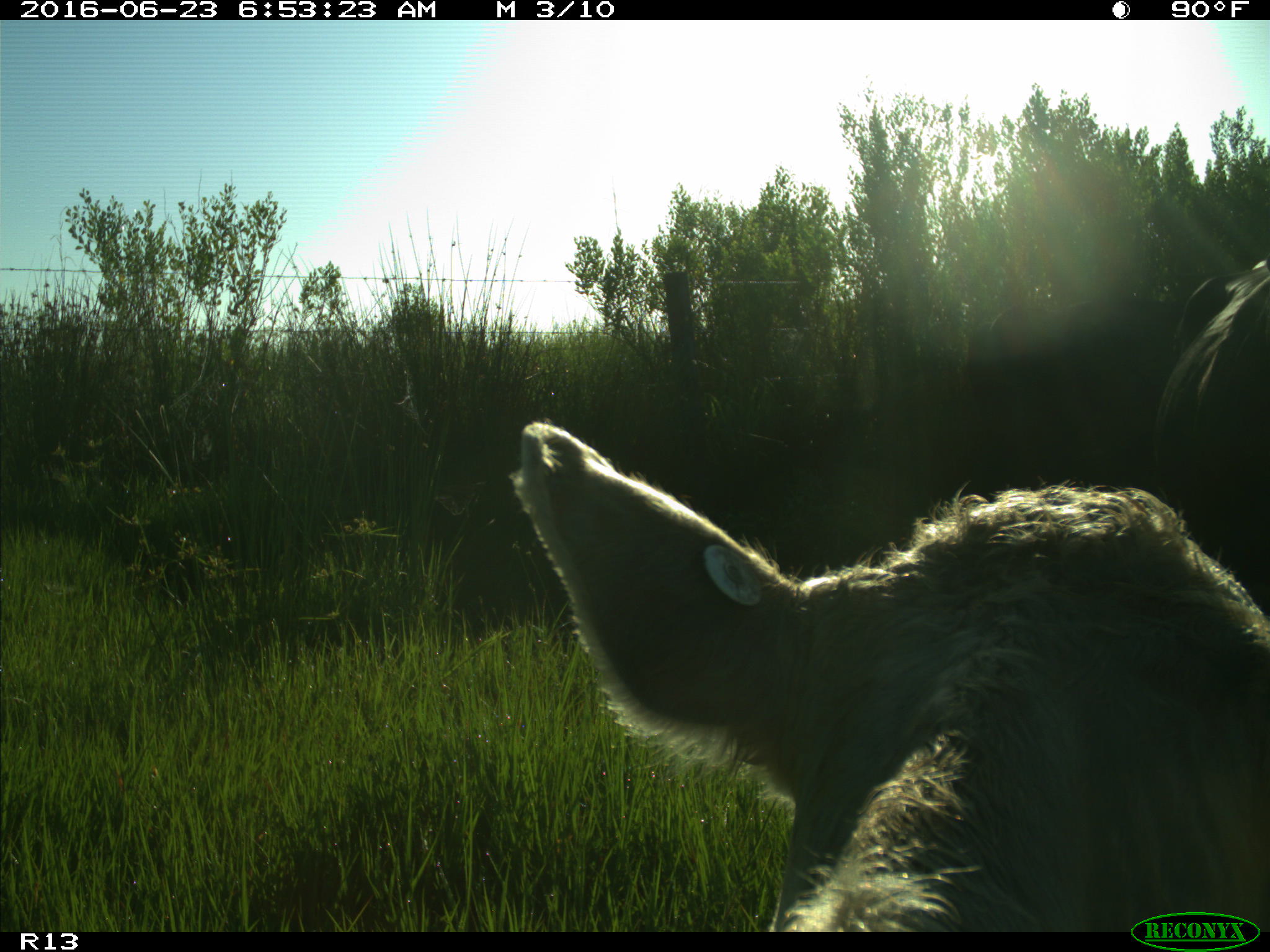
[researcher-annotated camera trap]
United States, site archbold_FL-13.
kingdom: Animalia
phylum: Chordata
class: Mammalia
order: Artiodactyla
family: Bovidae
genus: Bos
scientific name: Bos taurus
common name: domestic cow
Bos taurus (domestic cow).